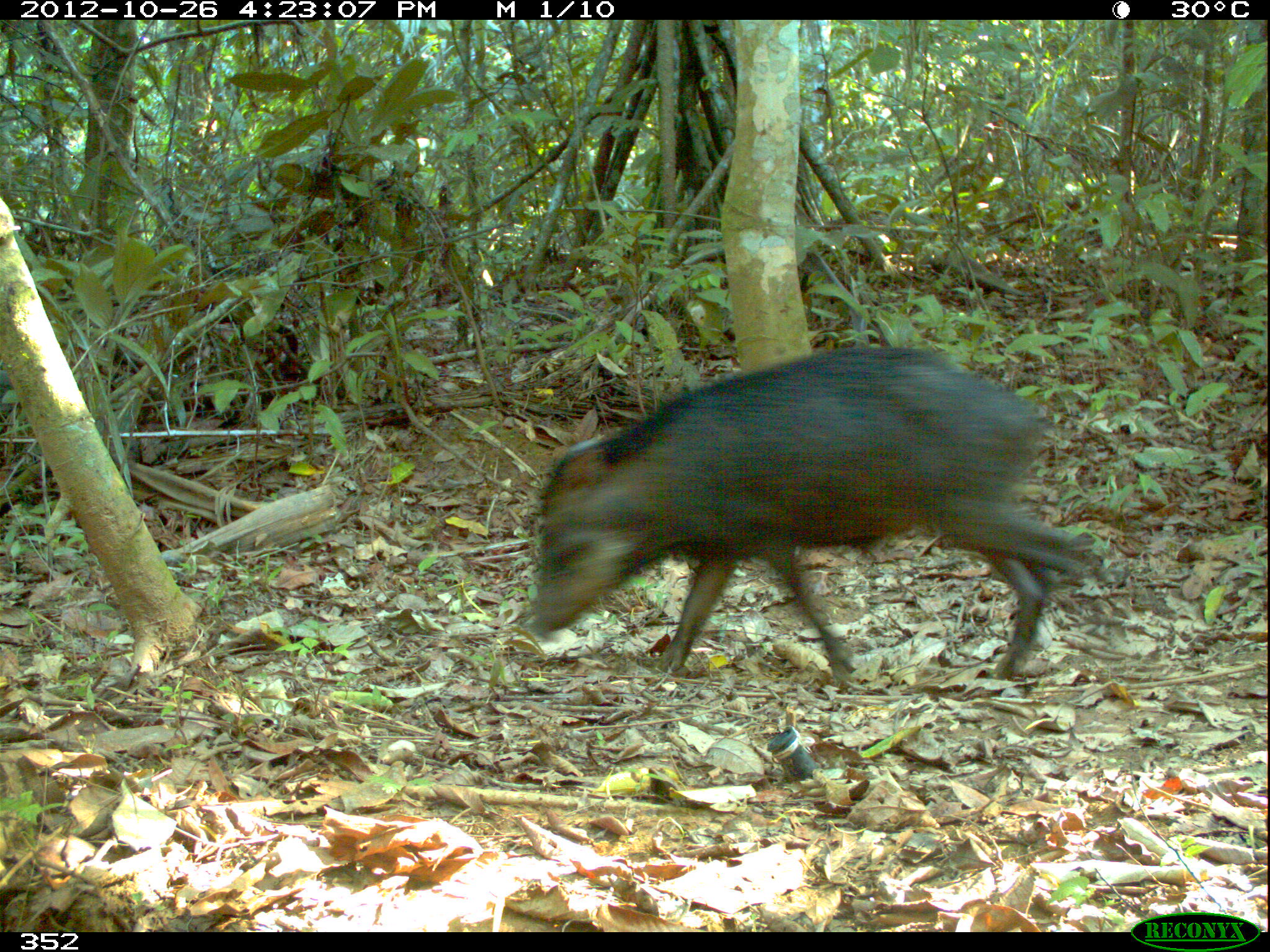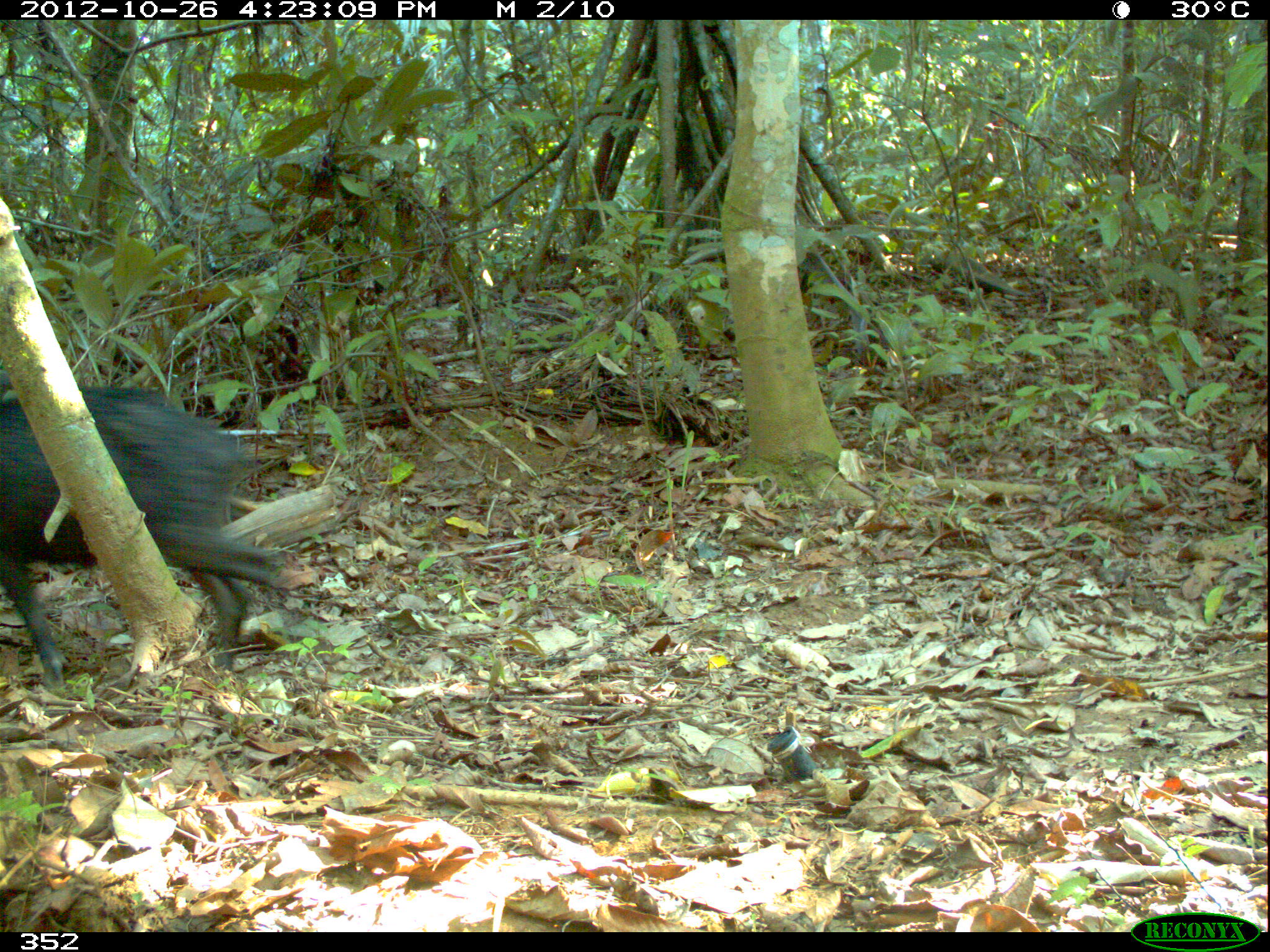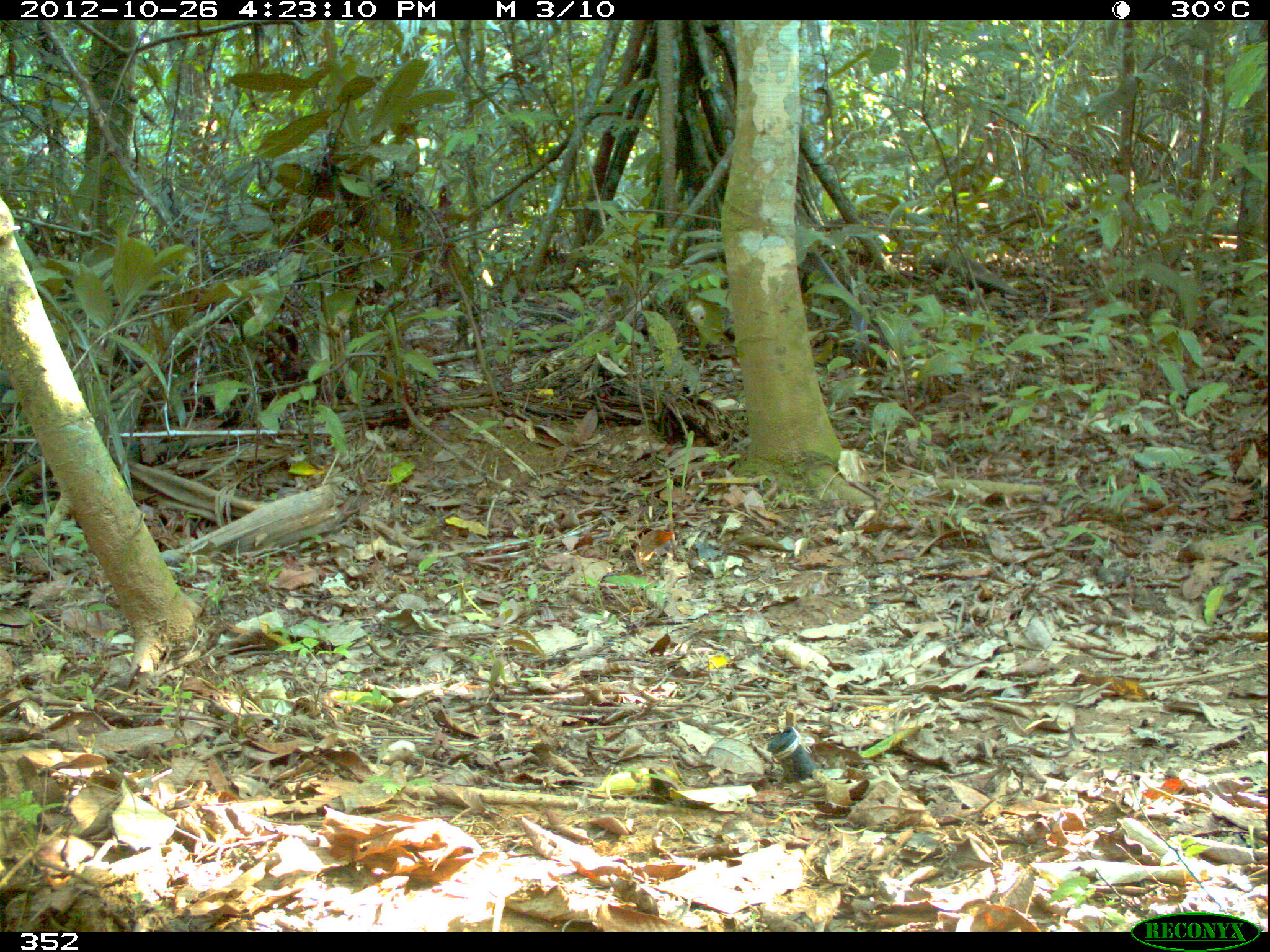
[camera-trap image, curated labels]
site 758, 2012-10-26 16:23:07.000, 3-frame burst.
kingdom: Animalia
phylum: Chordata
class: Mammalia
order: Artiodactyla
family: Tayassuidae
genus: Tayassu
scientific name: Tayassu pecari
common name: white-lipped peccary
Tayassu pecari (white-lipped peccary).